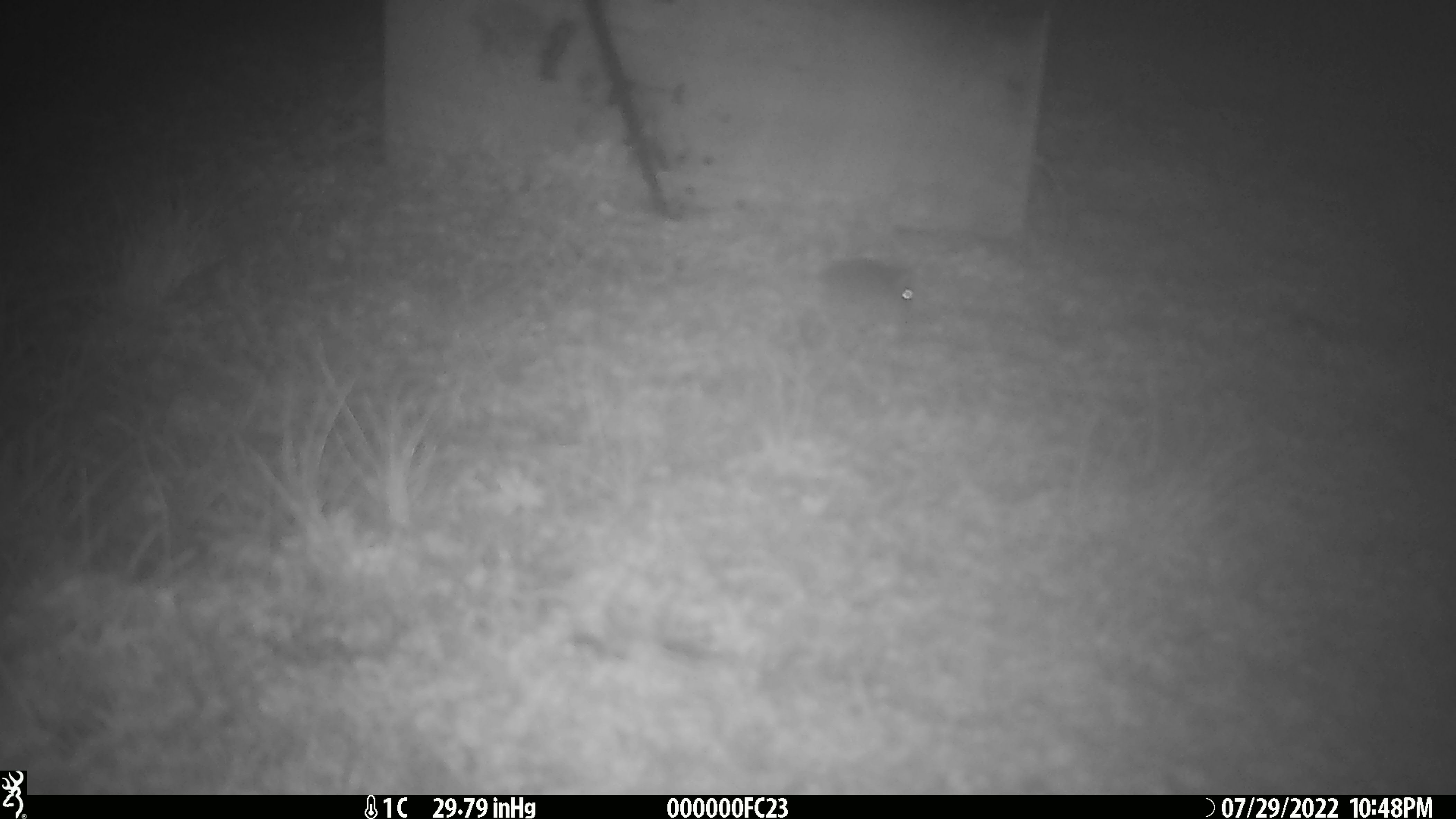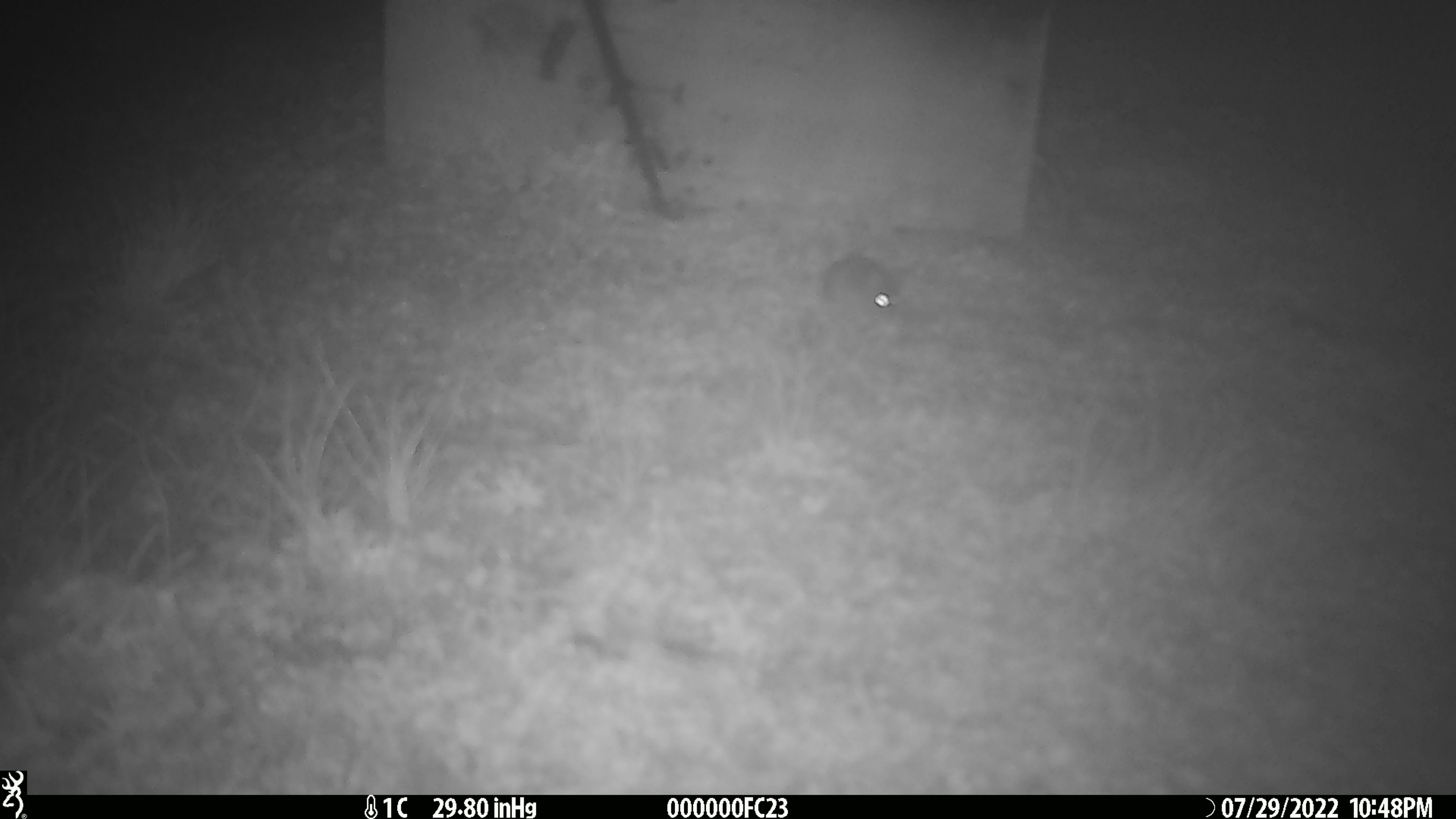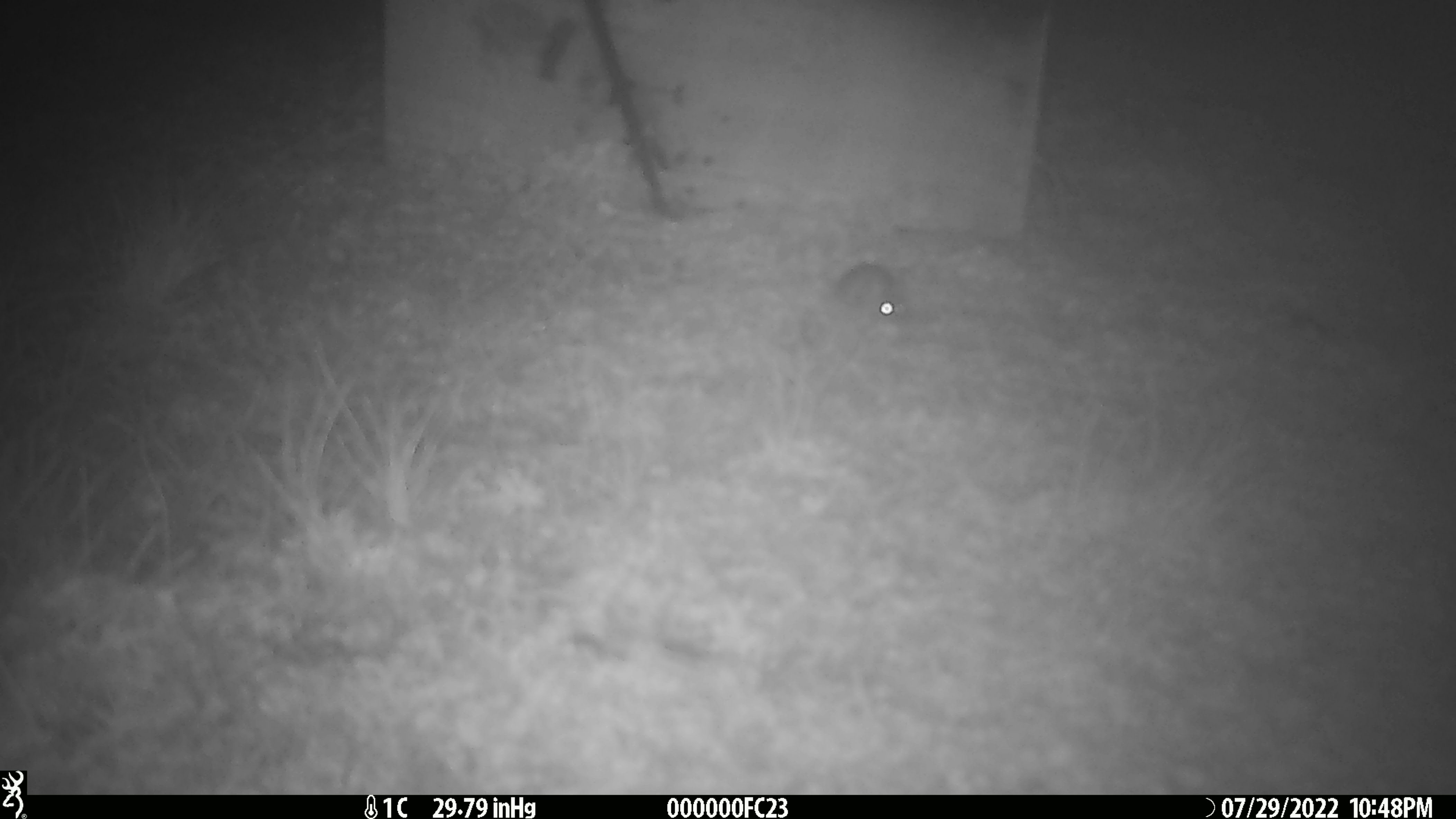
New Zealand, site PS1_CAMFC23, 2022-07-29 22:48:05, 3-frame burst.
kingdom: Animalia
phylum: Chordata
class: Mammalia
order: Rodentia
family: Muridae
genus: Mus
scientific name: Mus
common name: mouse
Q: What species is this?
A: Mouse (Mus).